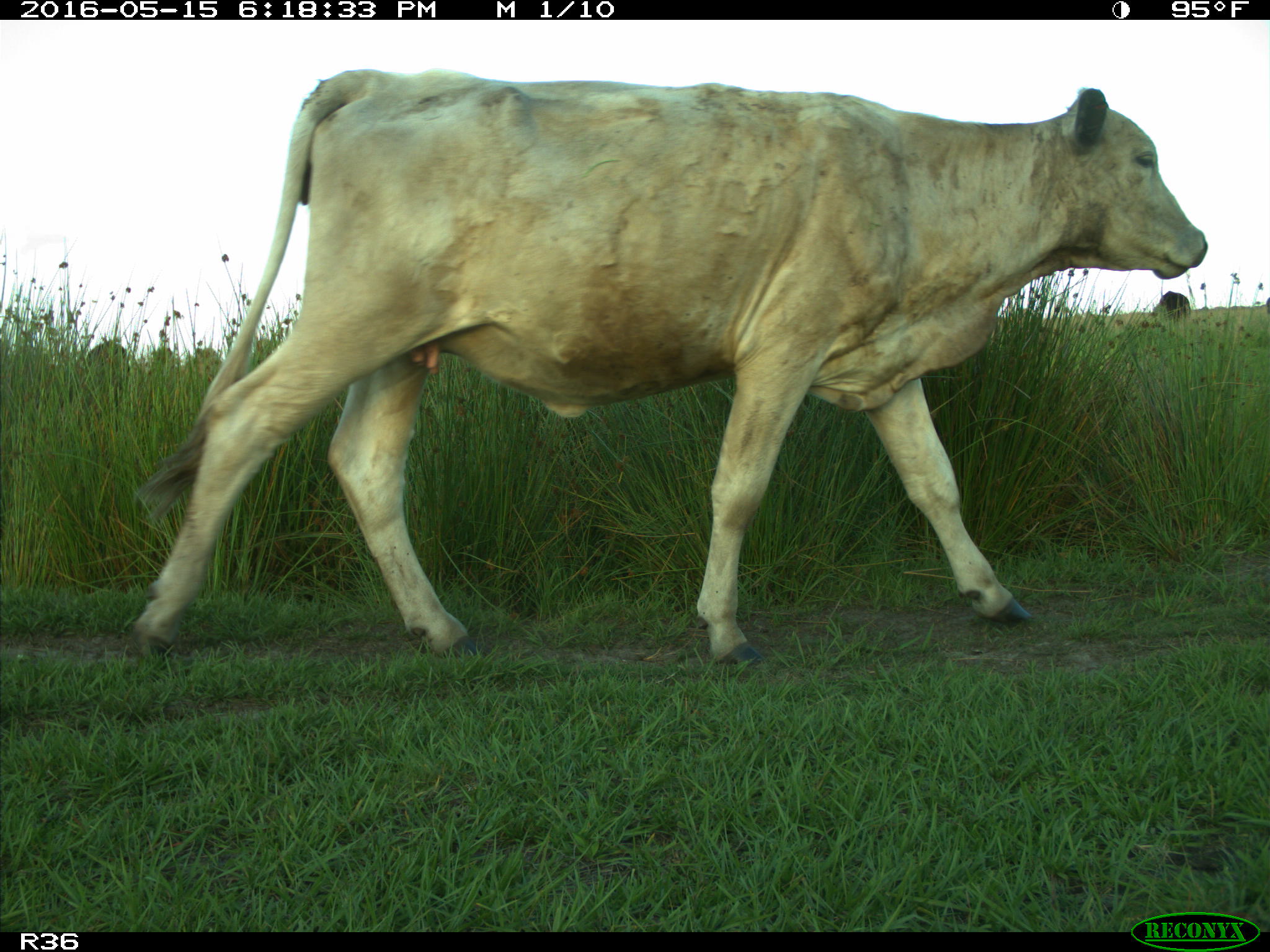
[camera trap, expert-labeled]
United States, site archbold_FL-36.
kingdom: Animalia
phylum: Chordata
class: Mammalia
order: Artiodactyla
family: Bovidae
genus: Bos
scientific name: Bos taurus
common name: domestic cow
Bos taurus (domestic cow).